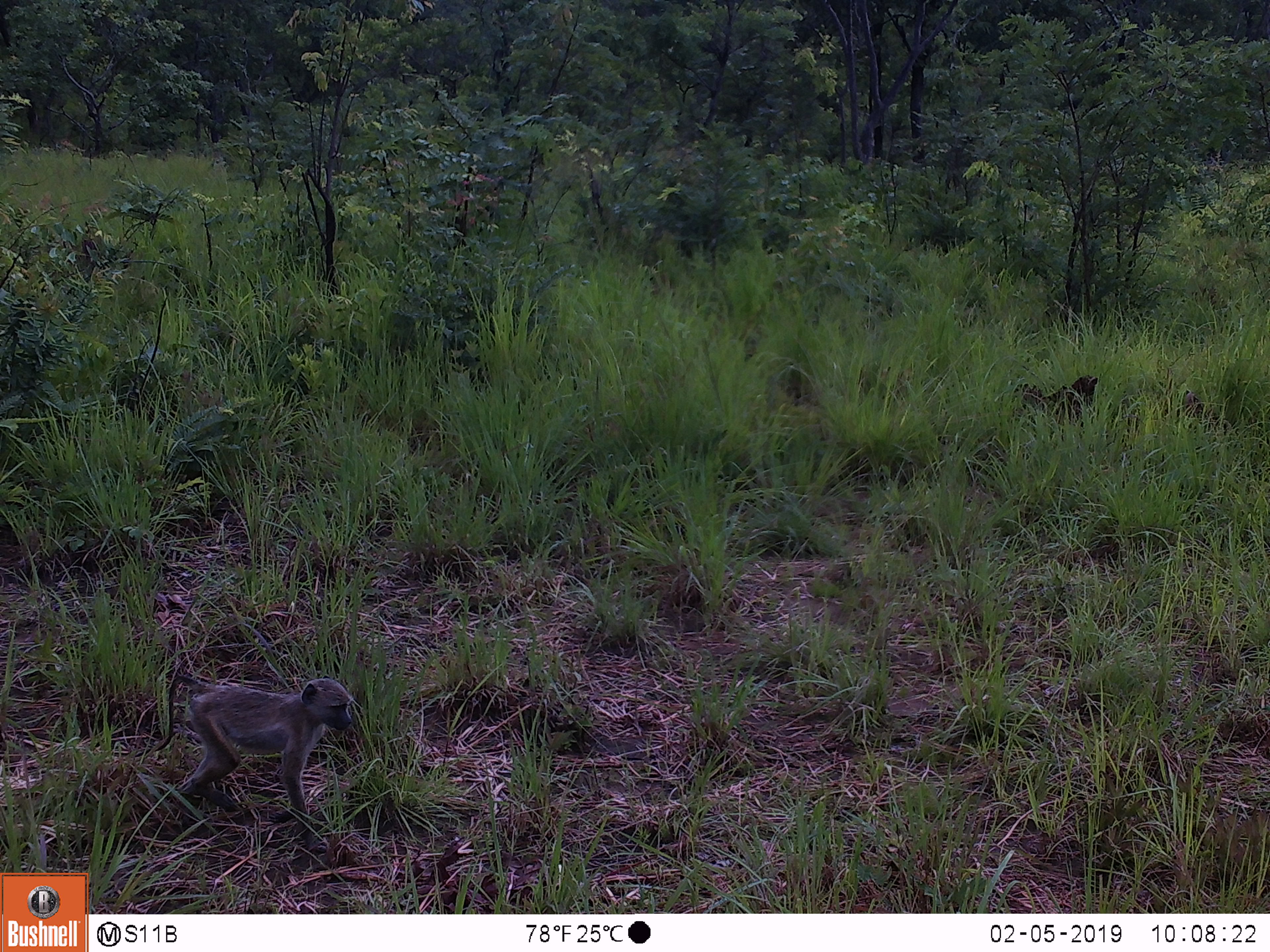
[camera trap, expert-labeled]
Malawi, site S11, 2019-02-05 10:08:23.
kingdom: Animalia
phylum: Chordata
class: Mammalia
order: Primates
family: Cercopithecidae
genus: Papio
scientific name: Papio cynocephalus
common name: yellow baboon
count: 1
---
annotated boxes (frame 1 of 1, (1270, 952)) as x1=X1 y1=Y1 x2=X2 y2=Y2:
yellow baboon: x1=140 y1=657 x2=366 y2=856